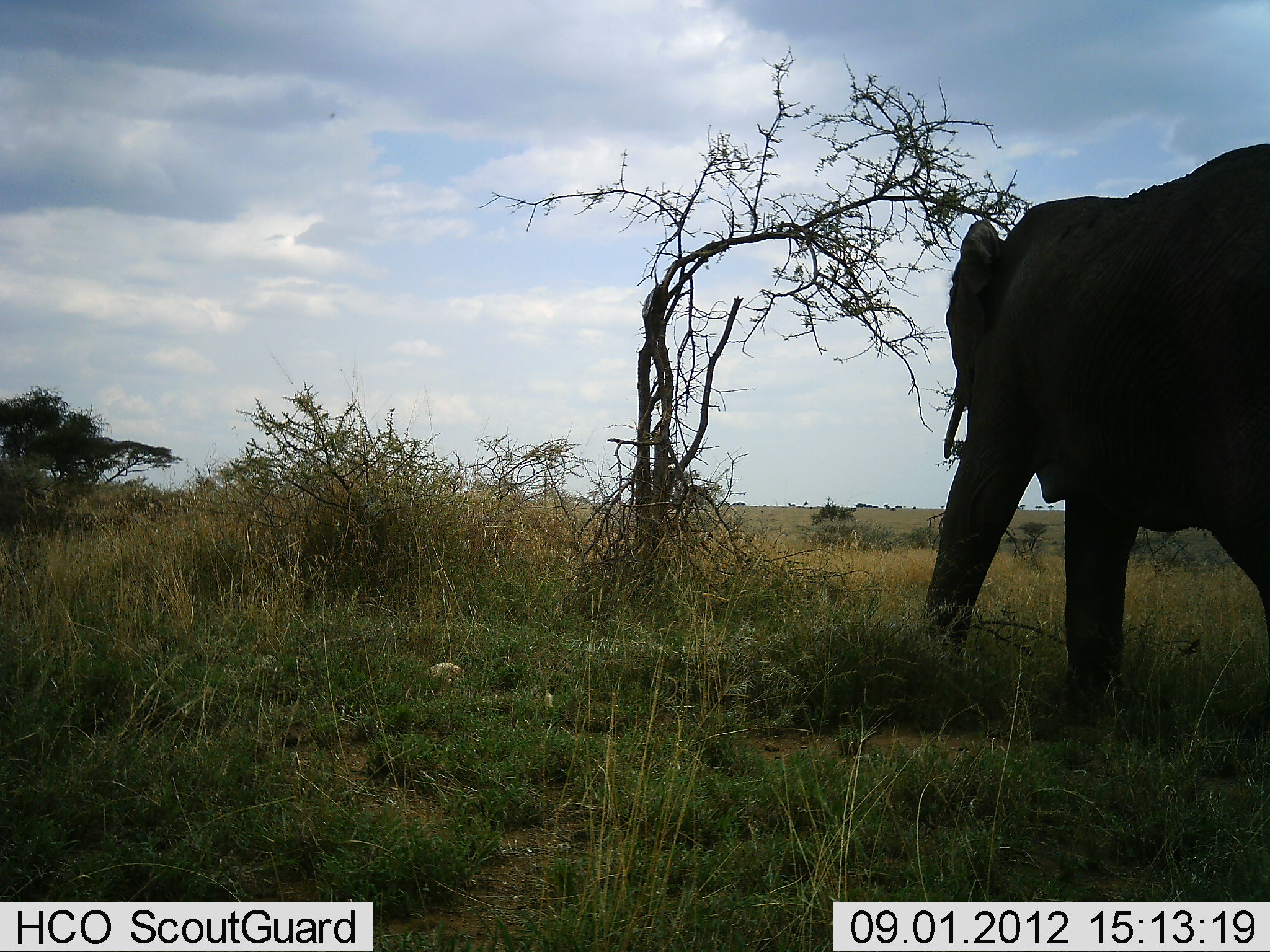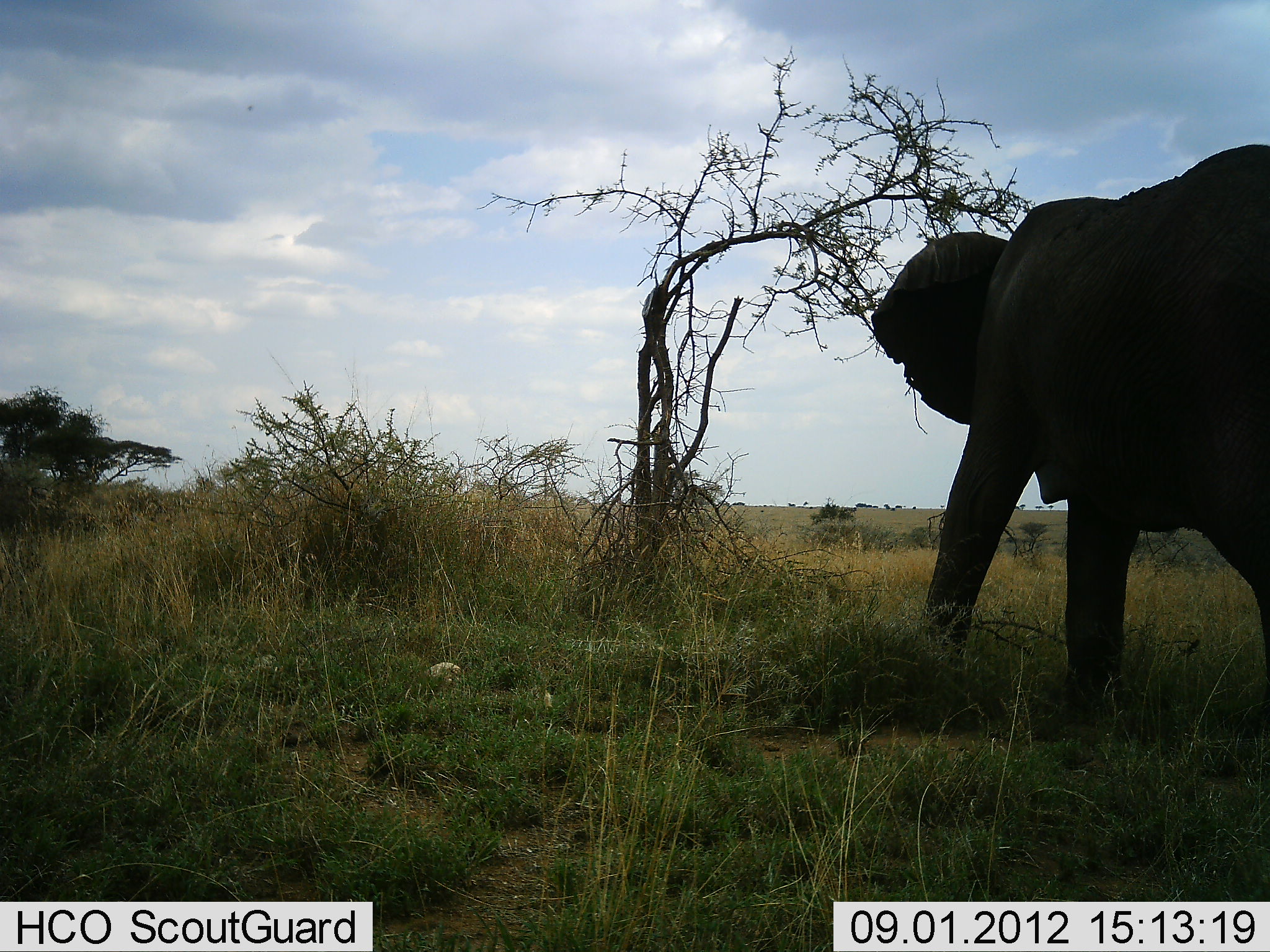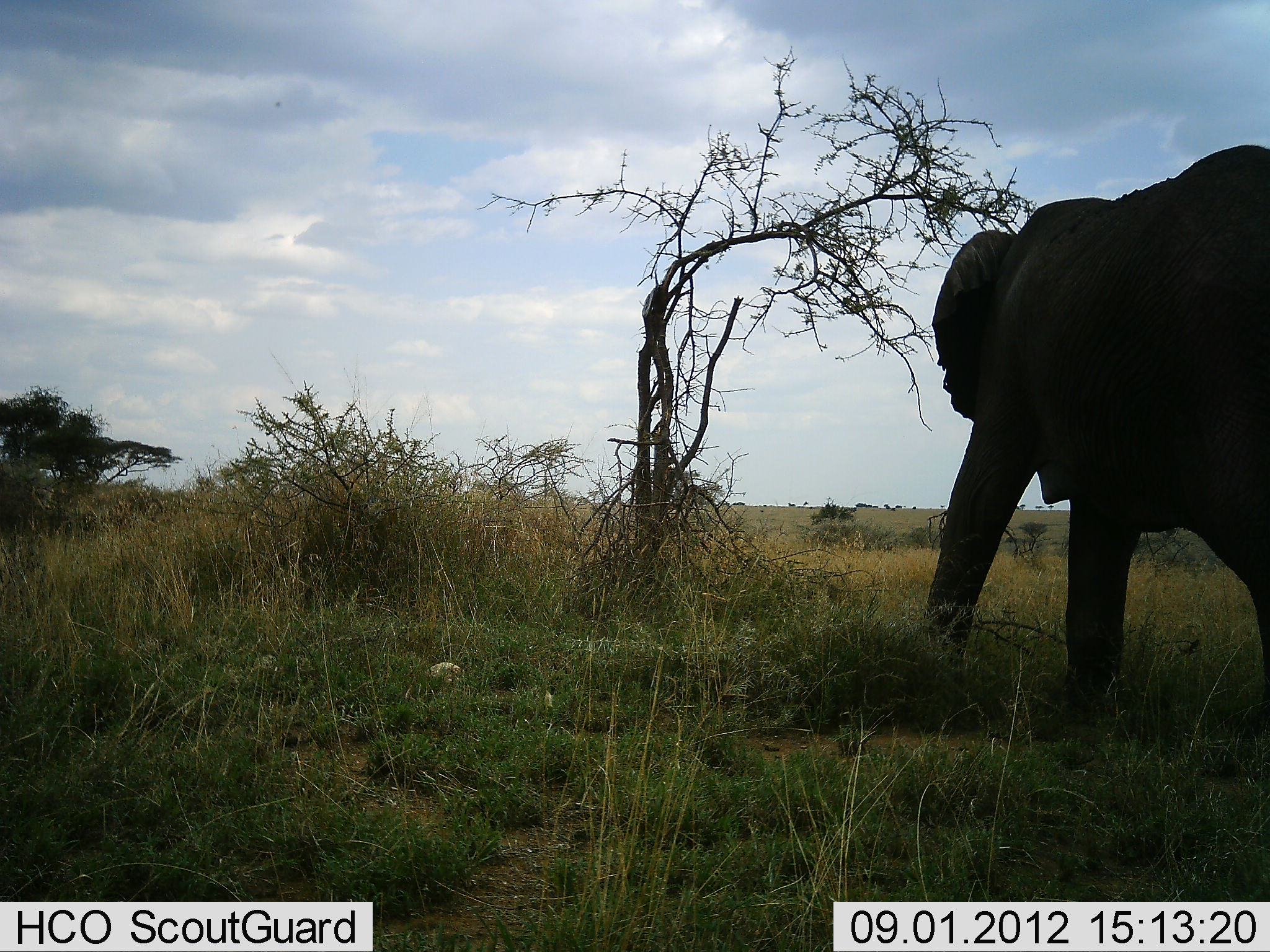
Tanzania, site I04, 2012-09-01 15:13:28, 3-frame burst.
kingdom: Animalia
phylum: Chordata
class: Mammalia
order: Proboscidea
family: Elephantidae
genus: Loxodonta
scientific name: Loxodonta africana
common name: african bush elephant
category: elephant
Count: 1.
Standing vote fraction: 70%.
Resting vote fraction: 0%.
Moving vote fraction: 10%.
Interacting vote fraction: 10%.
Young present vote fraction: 0%.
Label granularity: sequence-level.